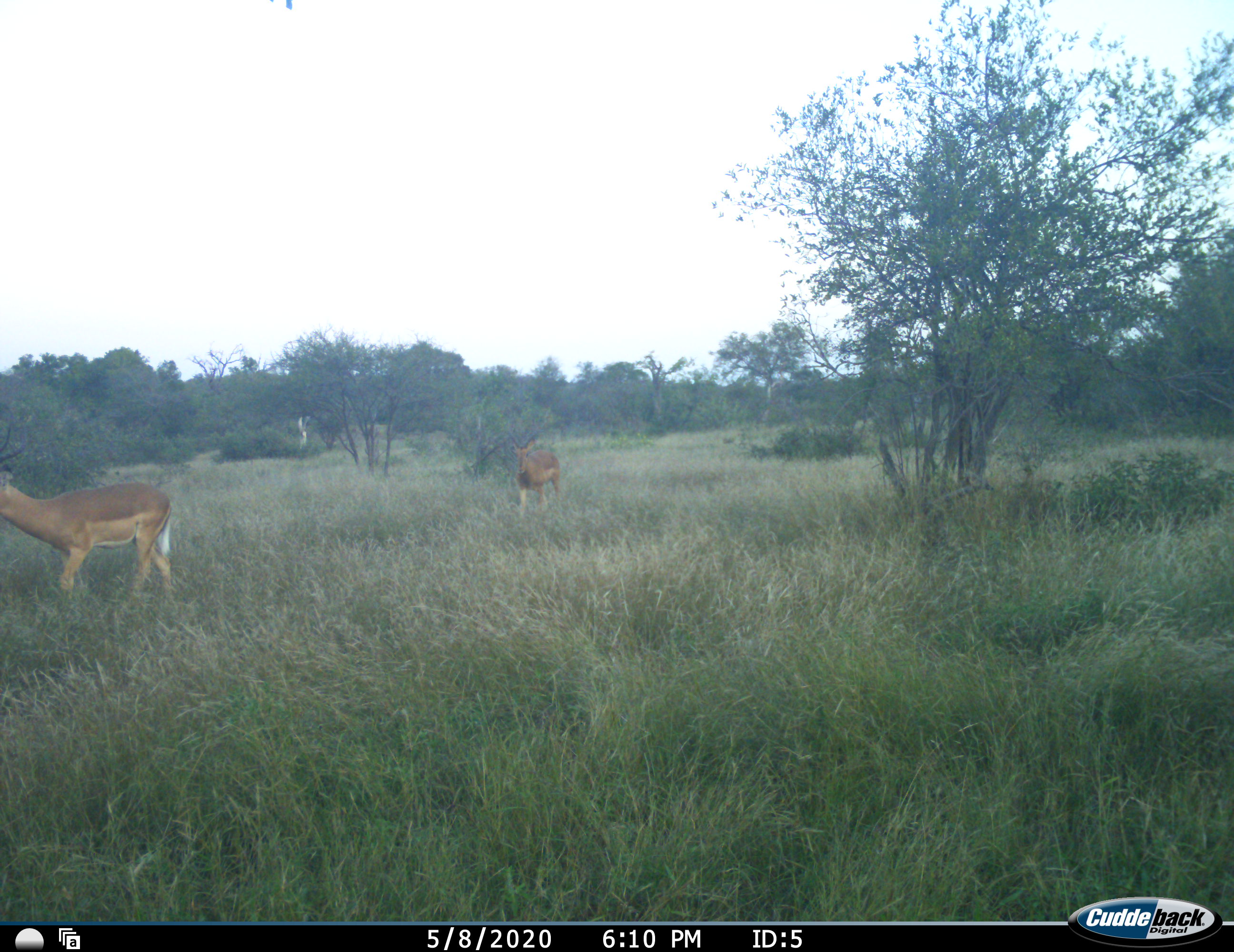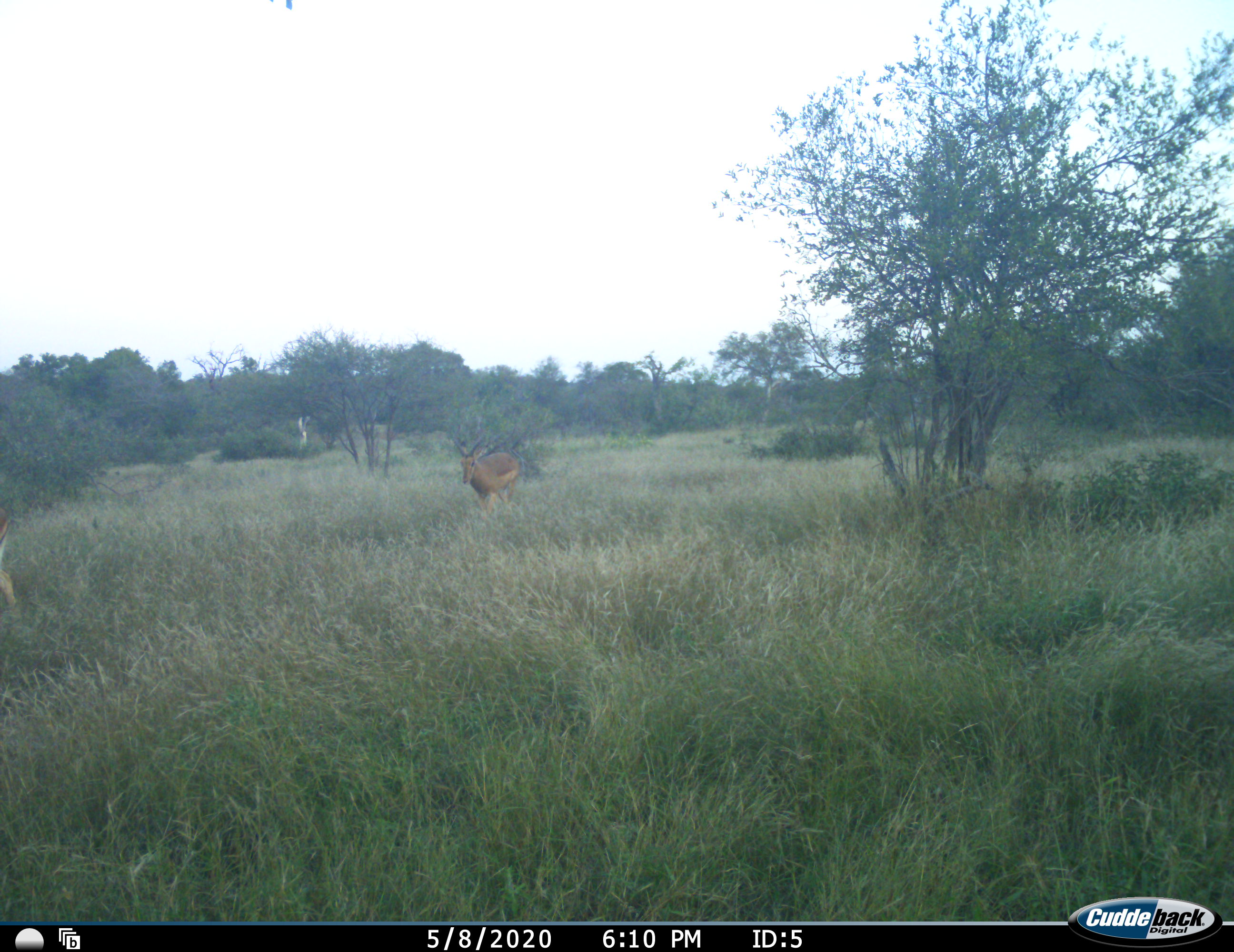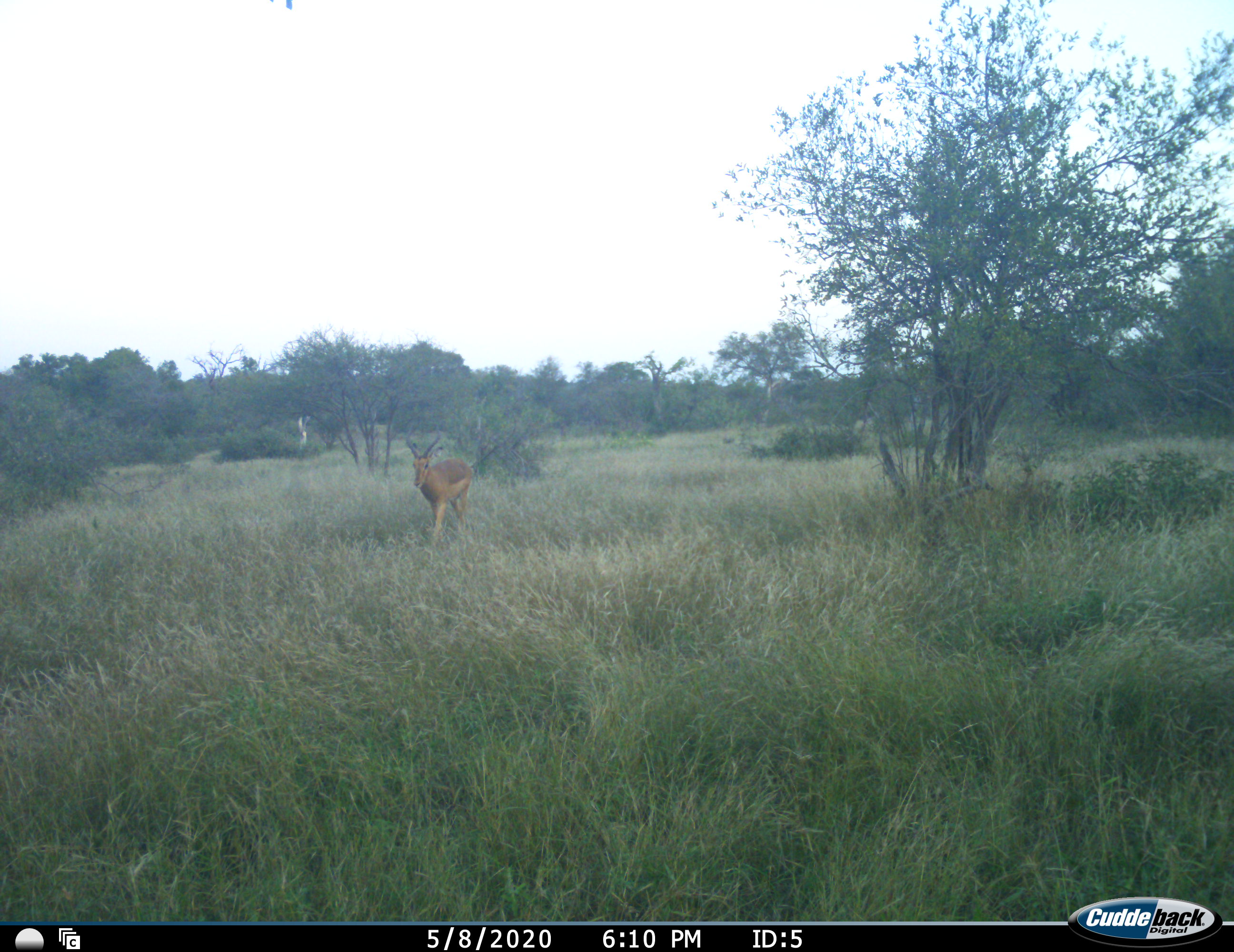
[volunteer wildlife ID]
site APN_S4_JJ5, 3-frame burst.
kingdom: Animalia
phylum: Chordata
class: Mammalia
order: Artiodactyla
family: Bovidae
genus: Aepyceros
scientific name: Aepyceros melampus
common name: impala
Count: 2.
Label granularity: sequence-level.